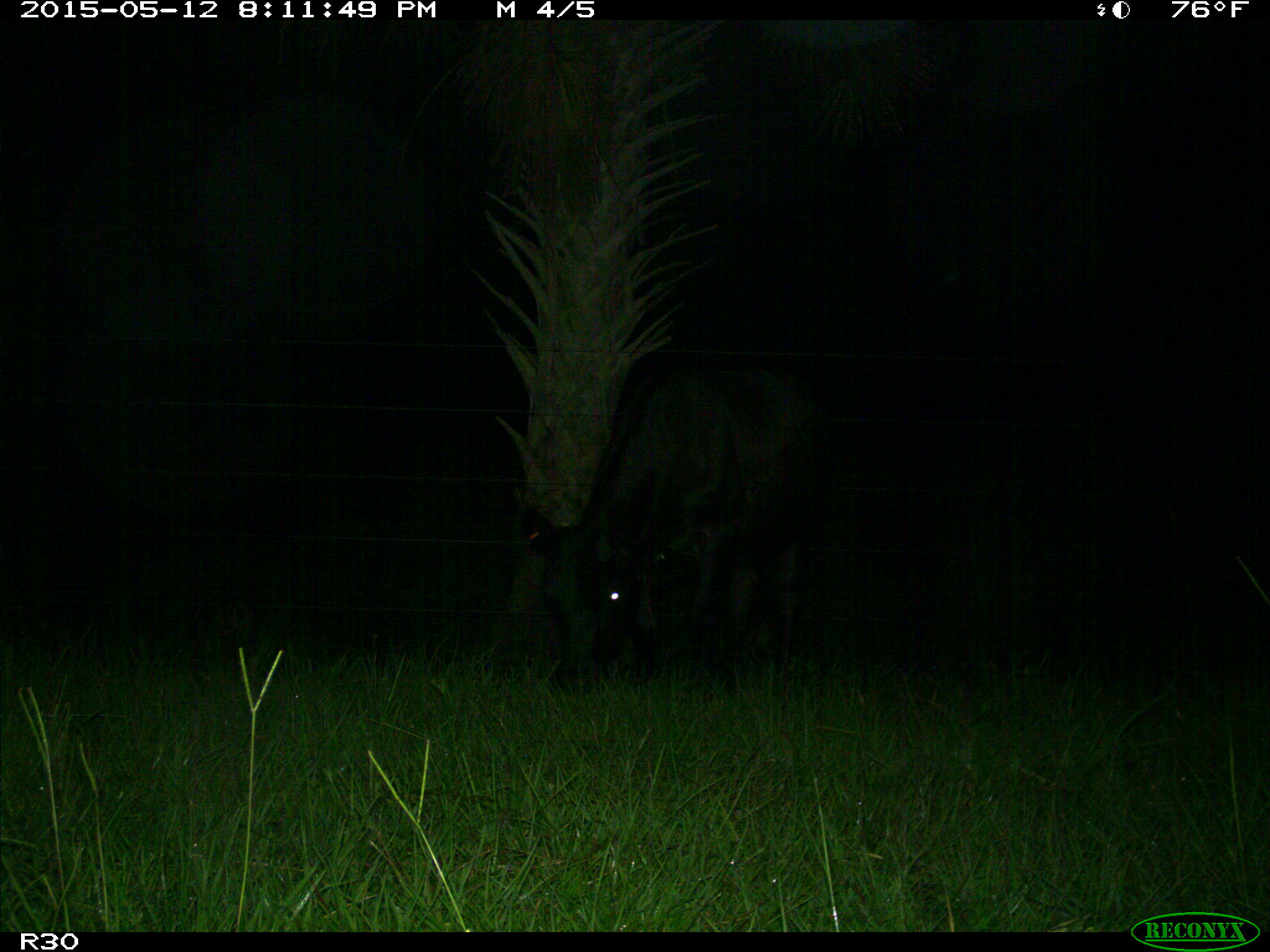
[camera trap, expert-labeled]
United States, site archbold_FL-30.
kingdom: Animalia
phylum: Chordata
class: Mammalia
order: Artiodactyla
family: Bovidae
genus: Bos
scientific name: Bos taurus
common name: domestic cow